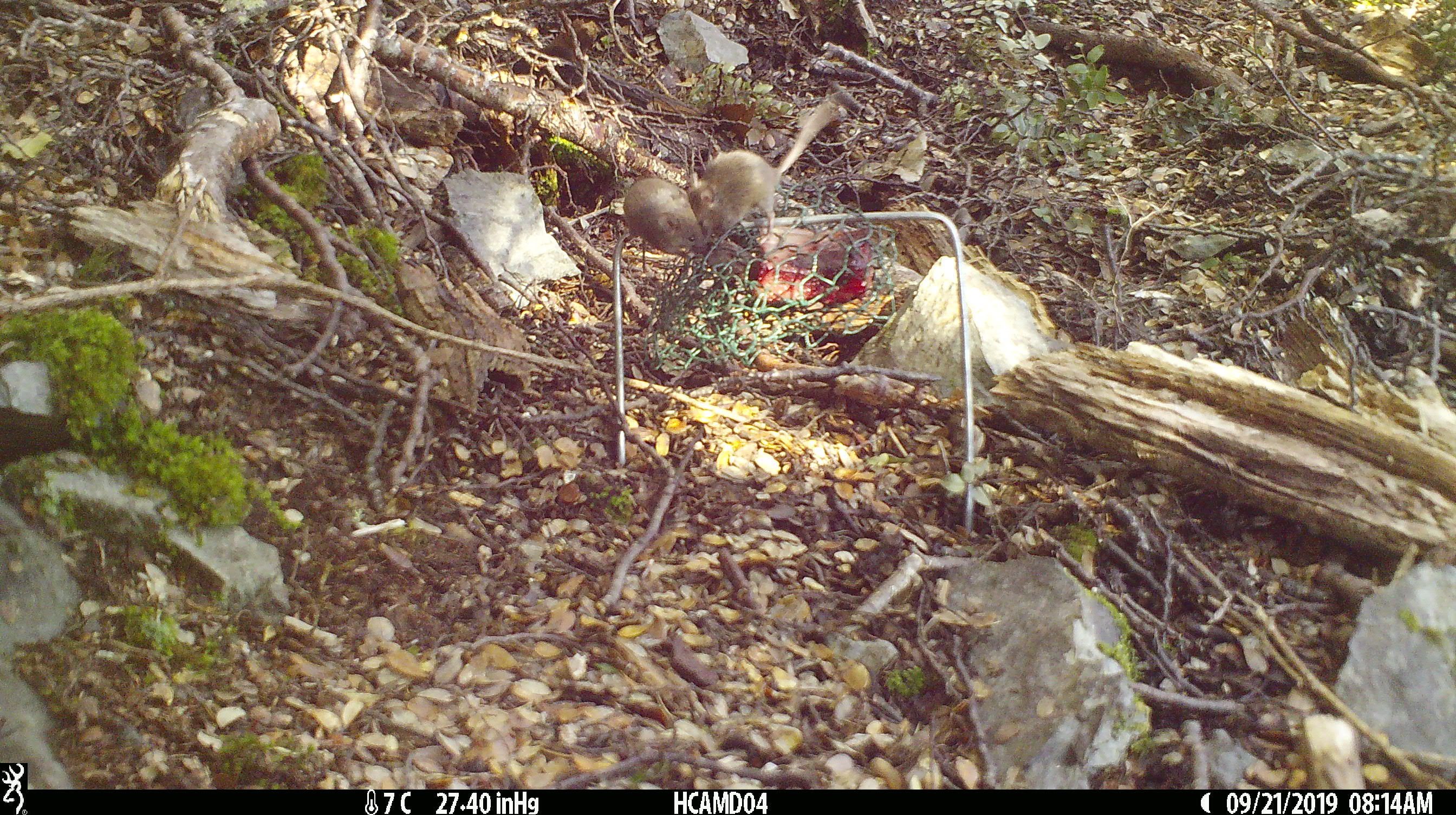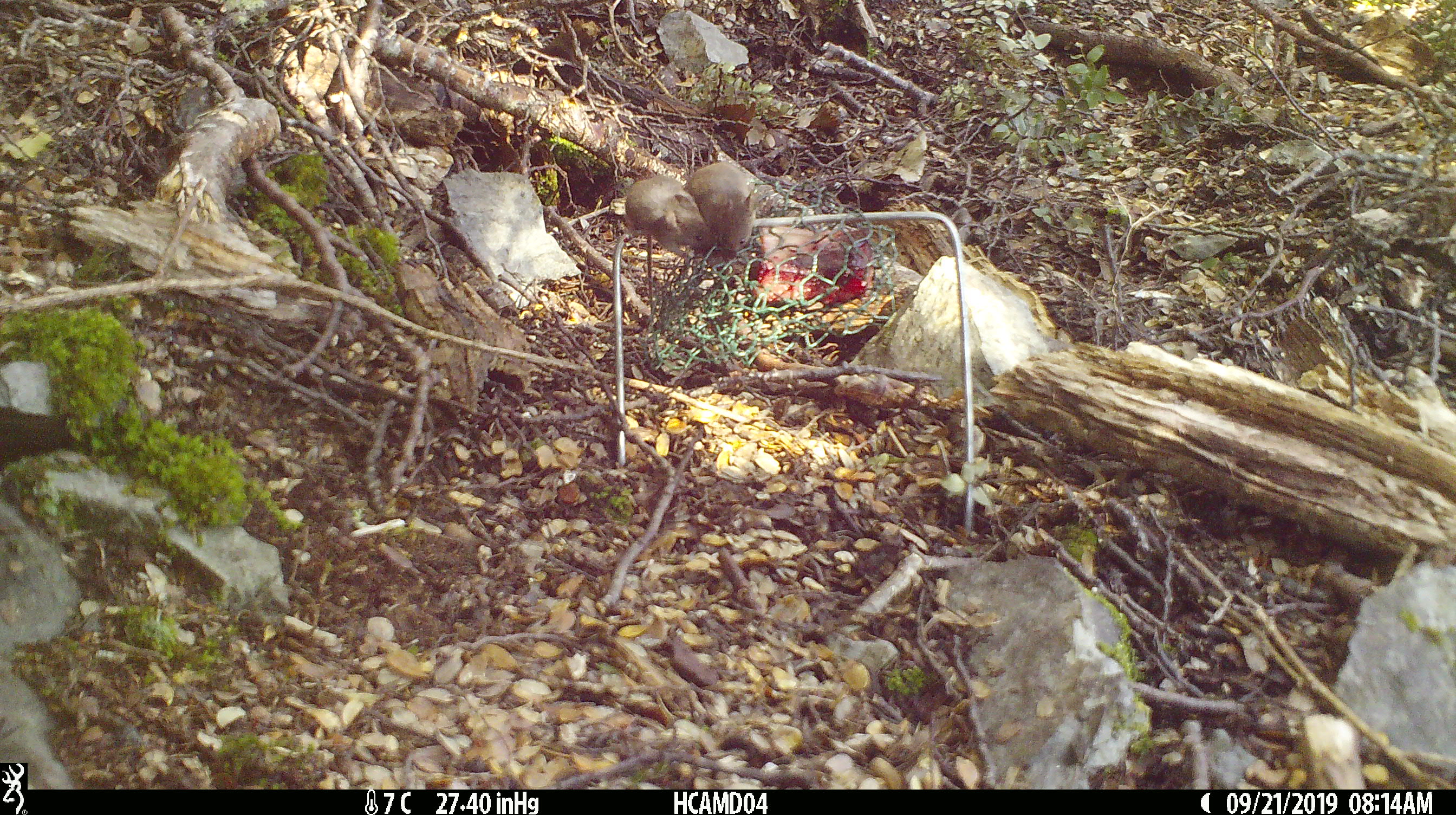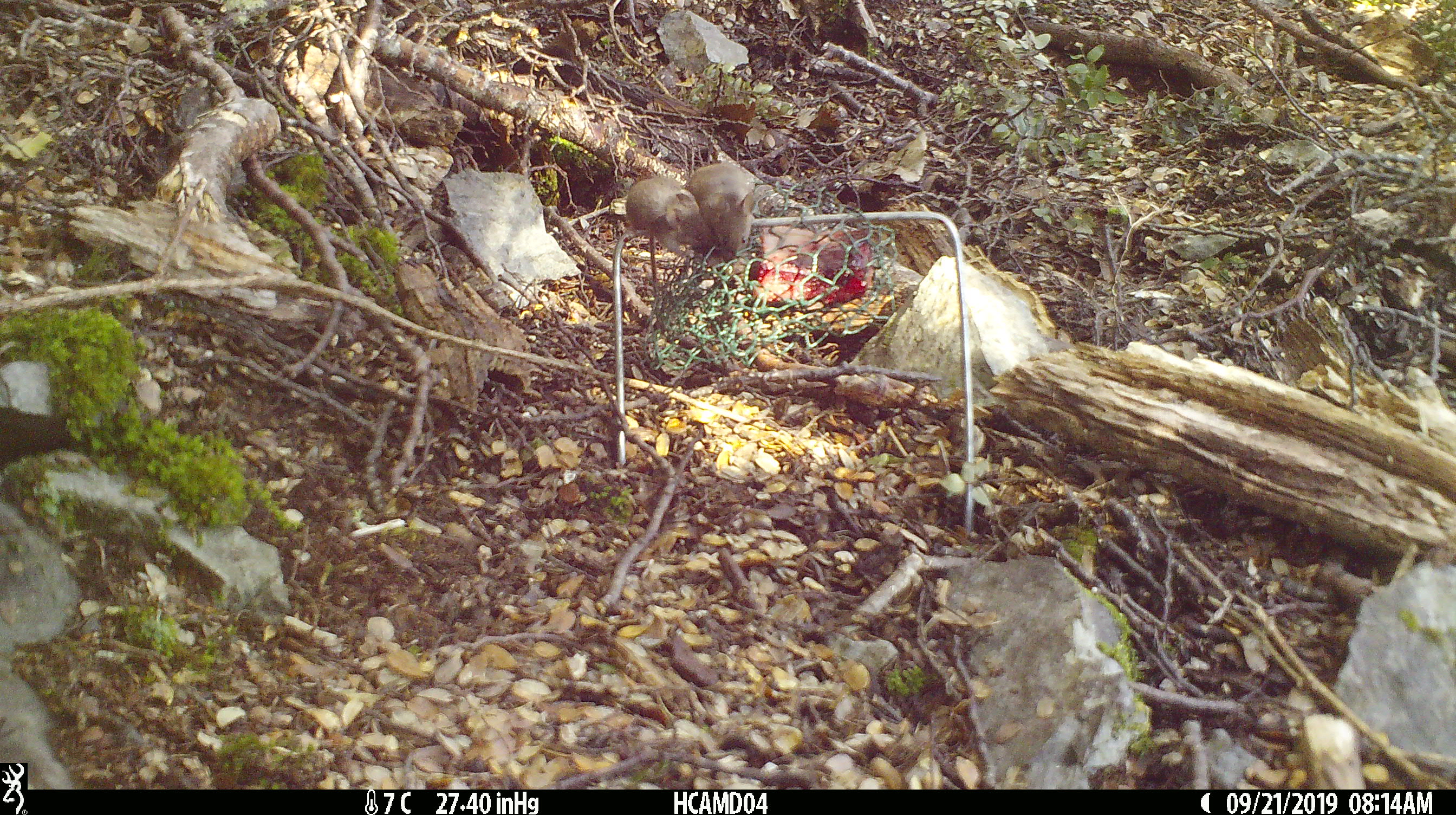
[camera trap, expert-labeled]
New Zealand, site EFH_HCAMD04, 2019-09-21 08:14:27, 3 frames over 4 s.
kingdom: Animalia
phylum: Chordata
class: Mammalia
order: Rodentia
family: Muridae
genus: Mus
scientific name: Mus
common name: mouse